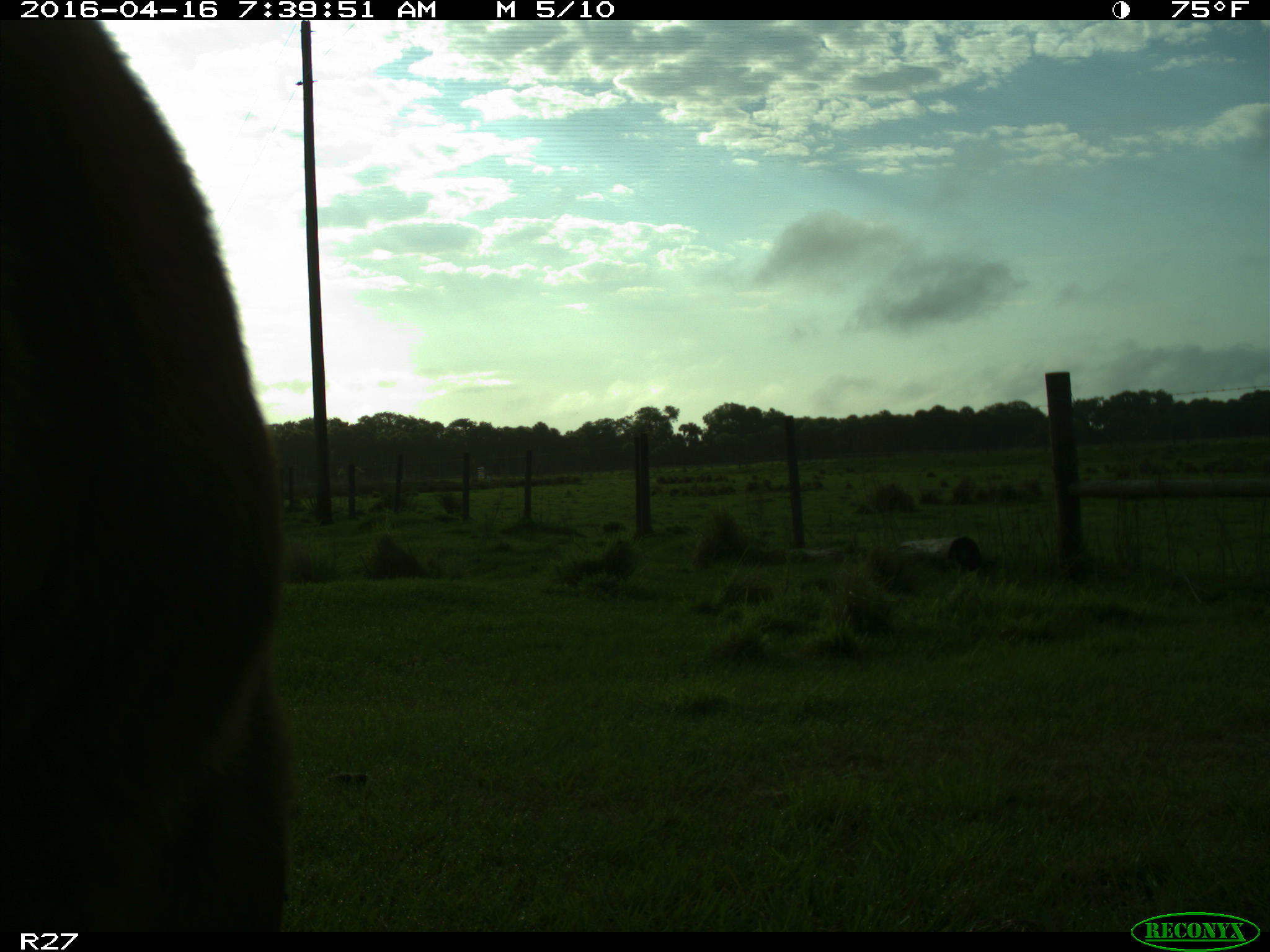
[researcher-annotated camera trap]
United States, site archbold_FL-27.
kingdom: Animalia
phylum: Chordata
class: Mammalia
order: Artiodactyla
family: Bovidae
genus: Bos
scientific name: Bos taurus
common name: domestic cow